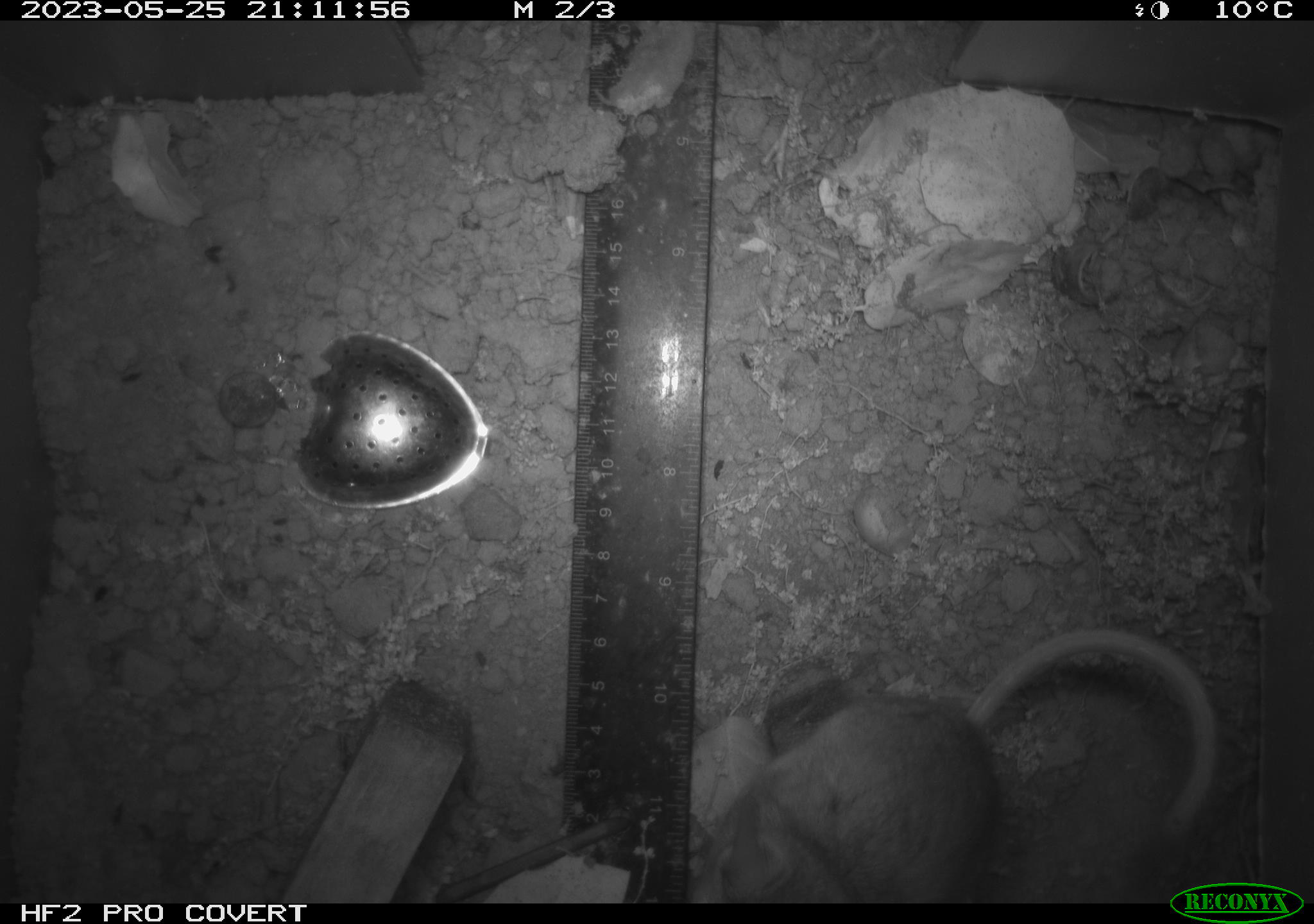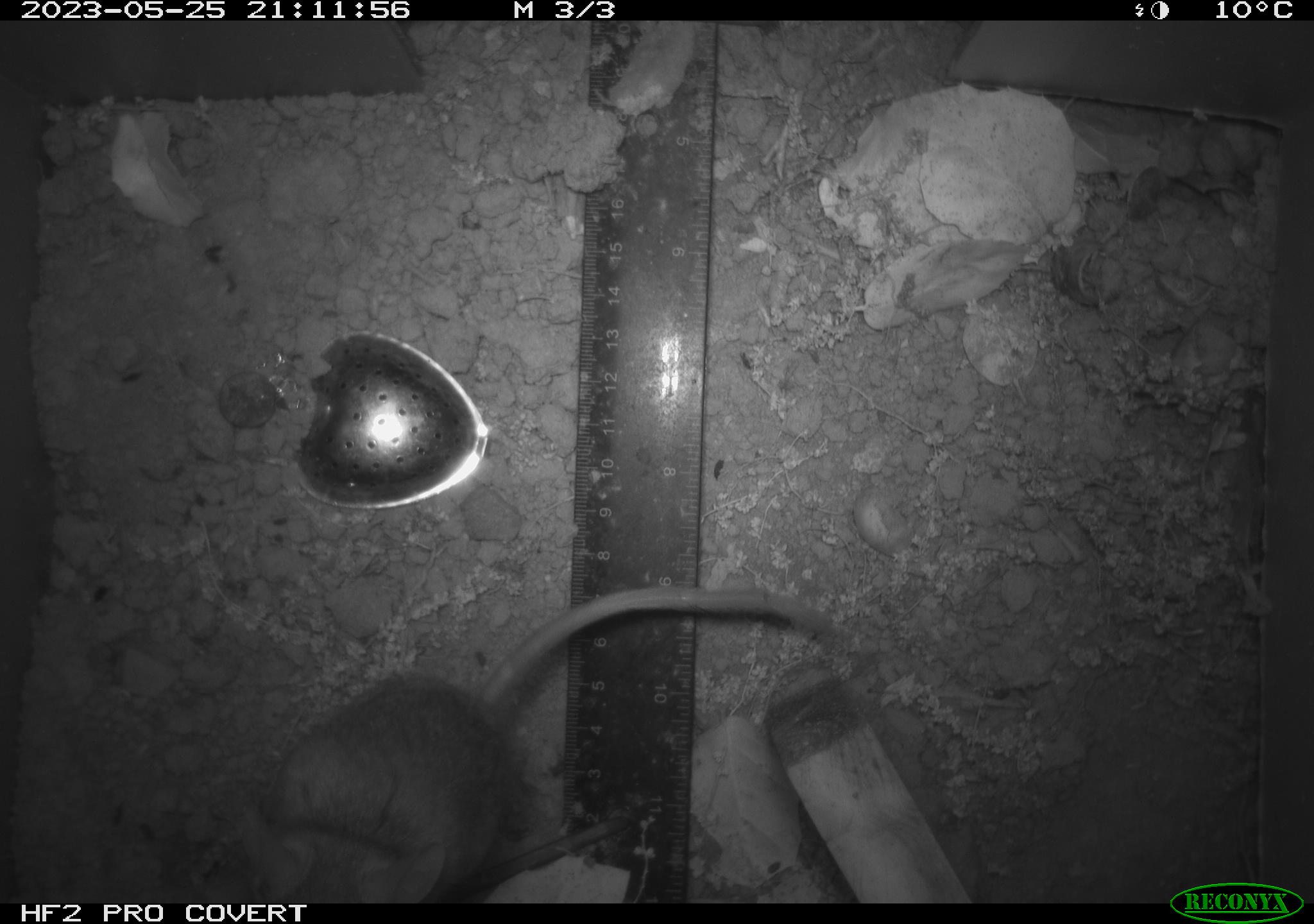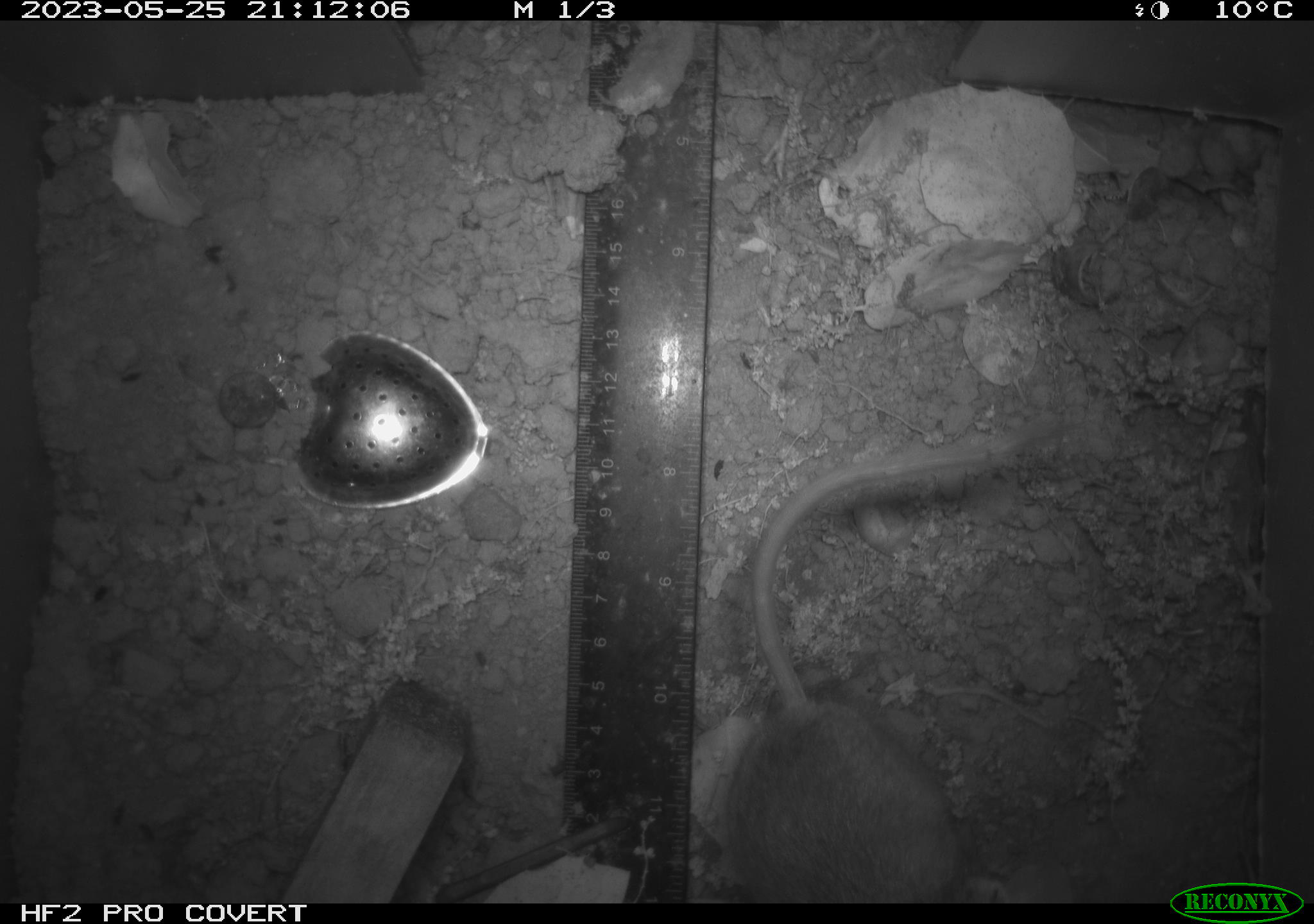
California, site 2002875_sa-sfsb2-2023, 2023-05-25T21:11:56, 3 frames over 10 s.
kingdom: Animalia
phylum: Chordata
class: Mammalia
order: Rodentia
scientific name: Rodentia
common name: mouse species